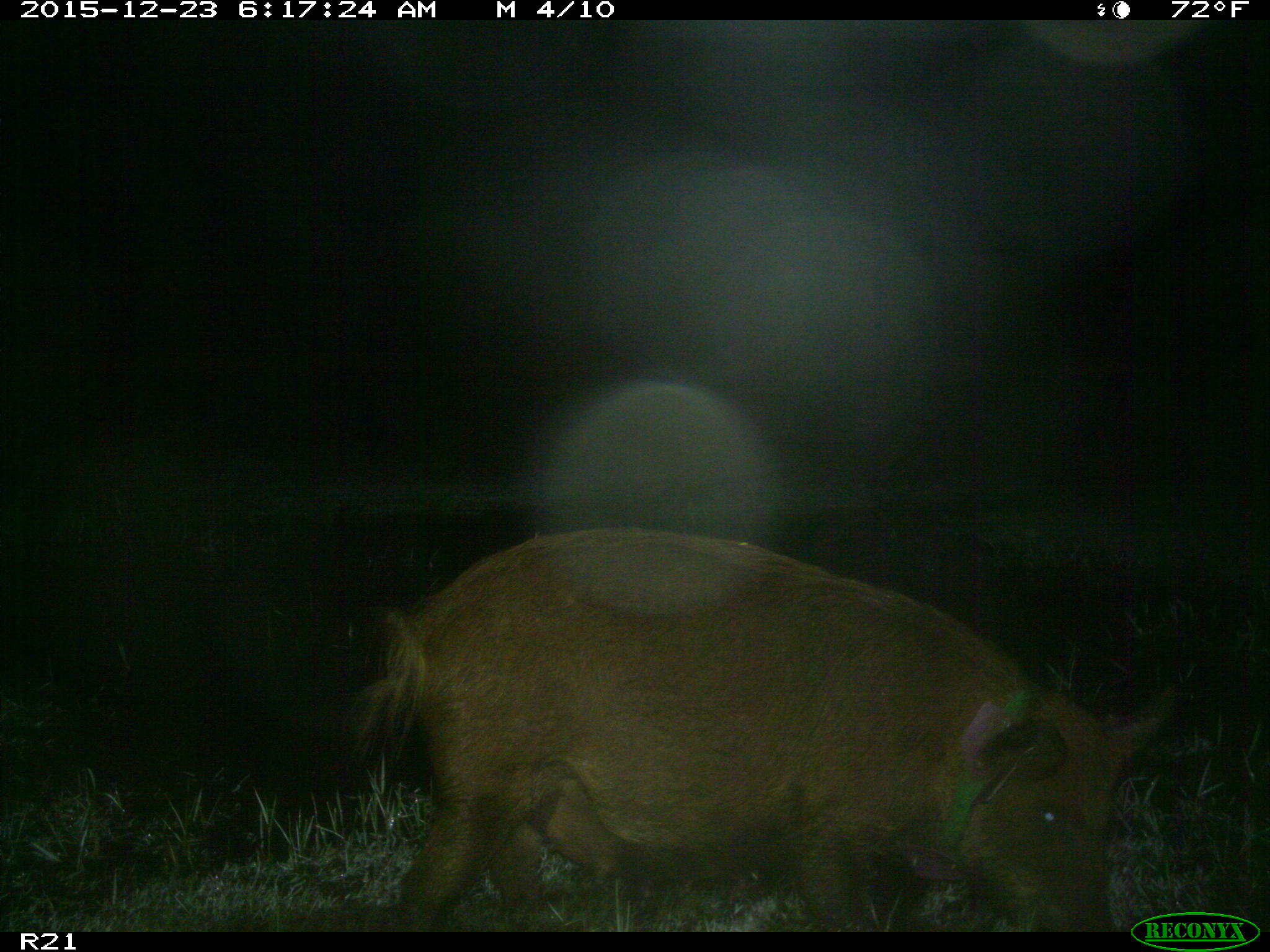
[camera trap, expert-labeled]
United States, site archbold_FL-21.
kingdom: Animalia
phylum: Chordata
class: Mammalia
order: Artiodactyla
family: Suidae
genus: Sus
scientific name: Sus scrofa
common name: wild boar